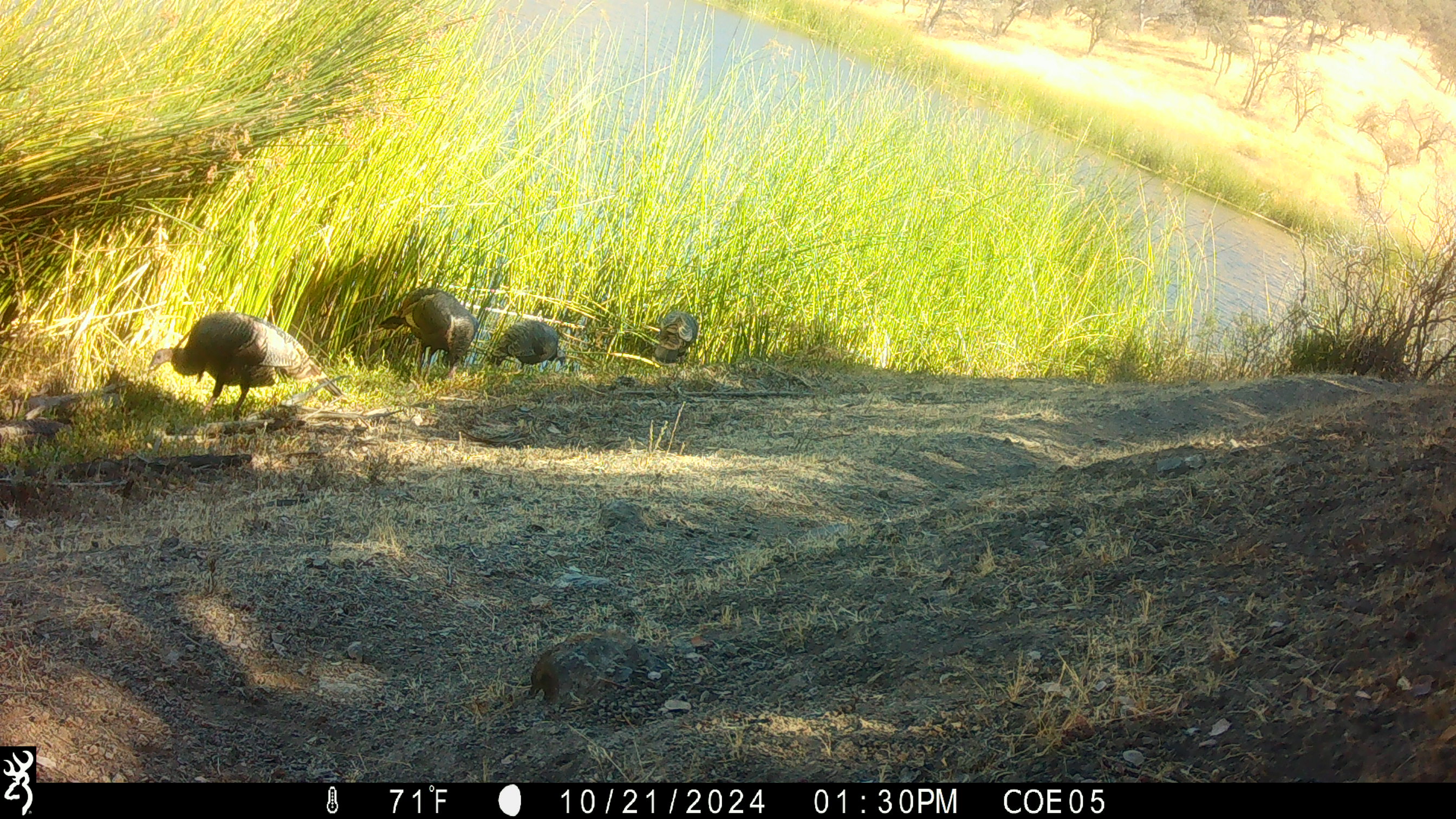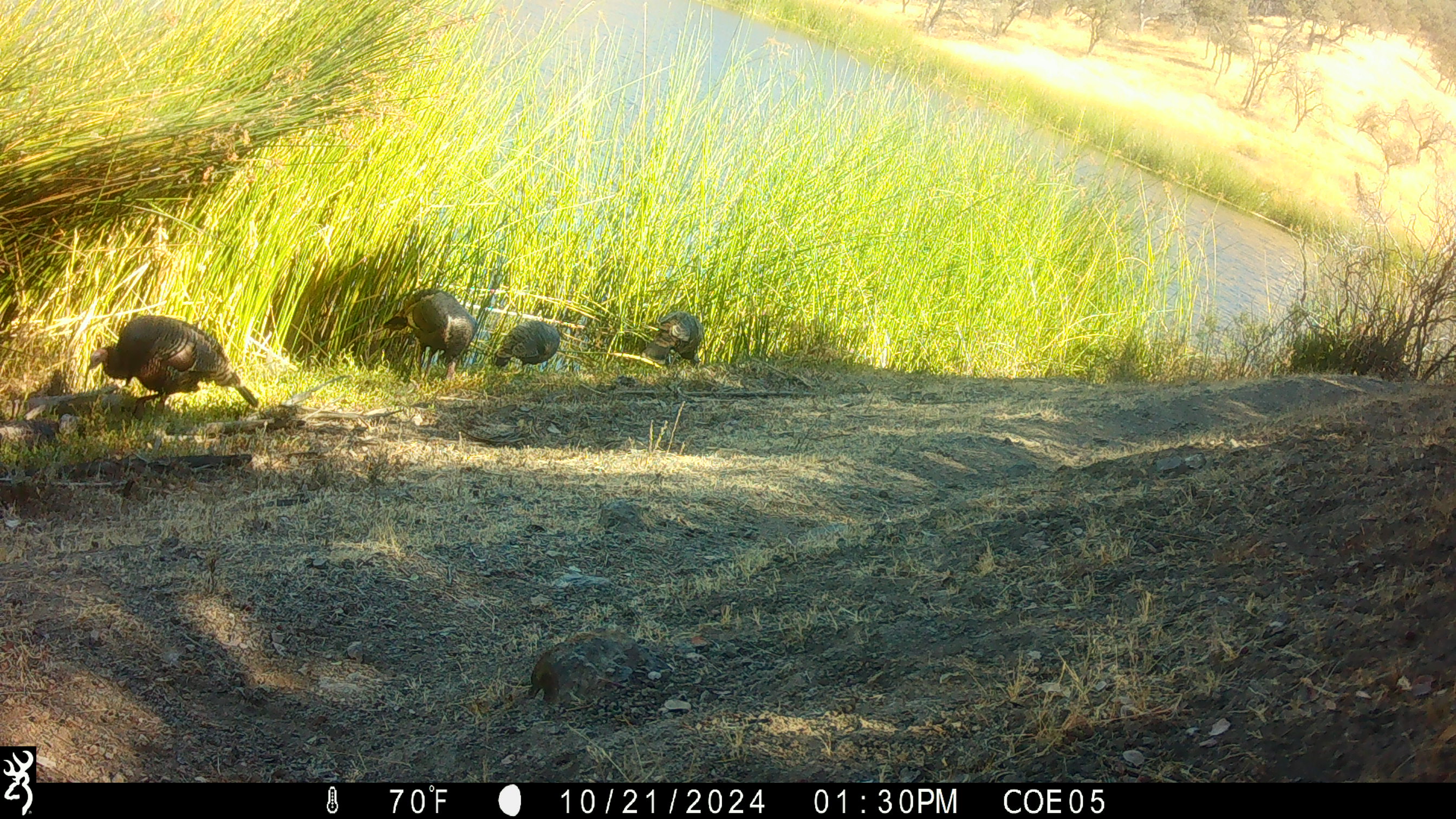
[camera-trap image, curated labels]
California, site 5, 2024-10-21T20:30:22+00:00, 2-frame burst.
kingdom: Animalia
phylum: Chordata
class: Aves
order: Galliformes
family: Phasianidae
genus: Meleagris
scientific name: Meleagris gallopavo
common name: turkey